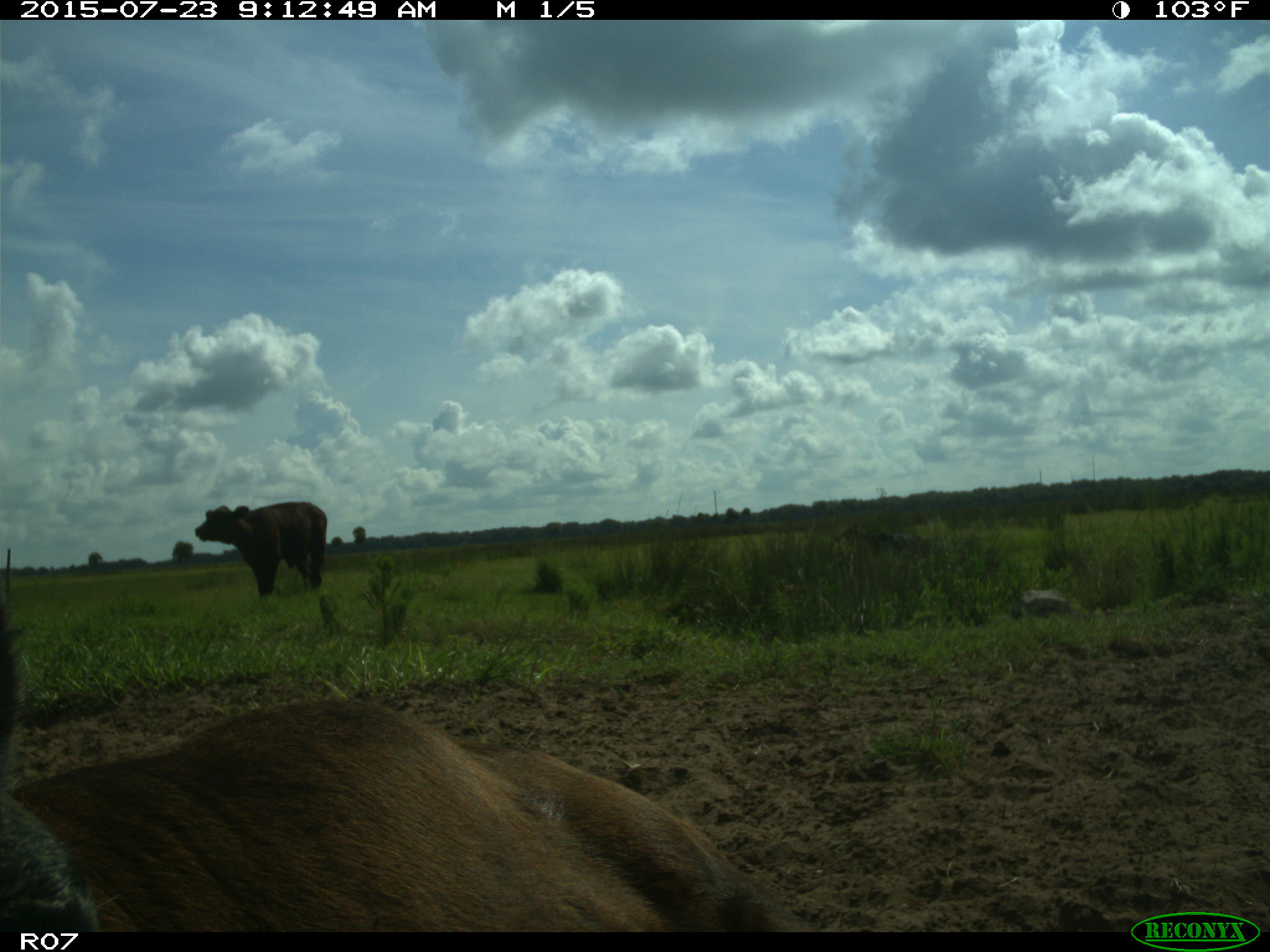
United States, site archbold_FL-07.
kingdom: Animalia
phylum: Chordata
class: Mammalia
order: Artiodactyla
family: Bovidae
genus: Bos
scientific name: Bos taurus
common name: domestic cow